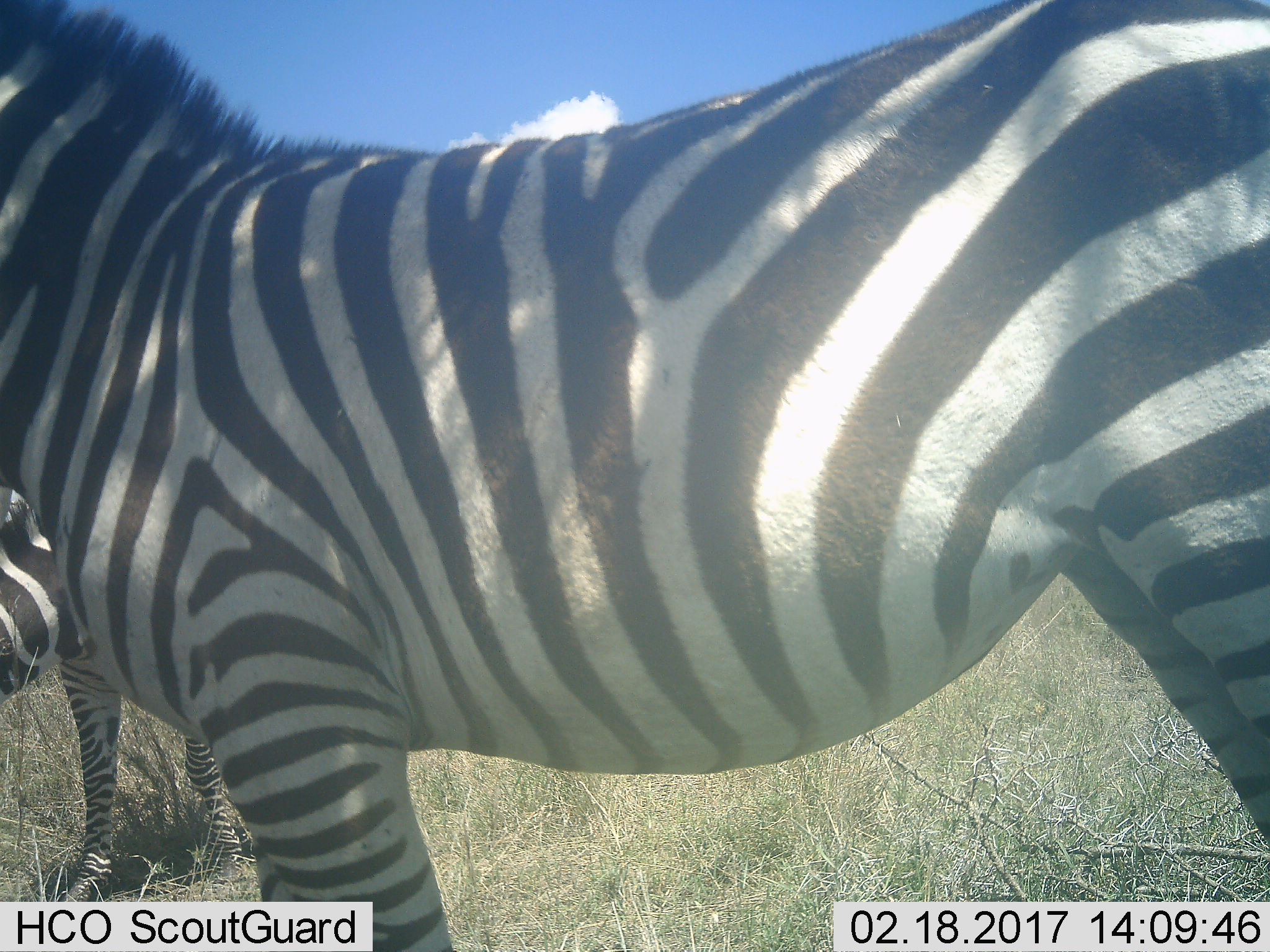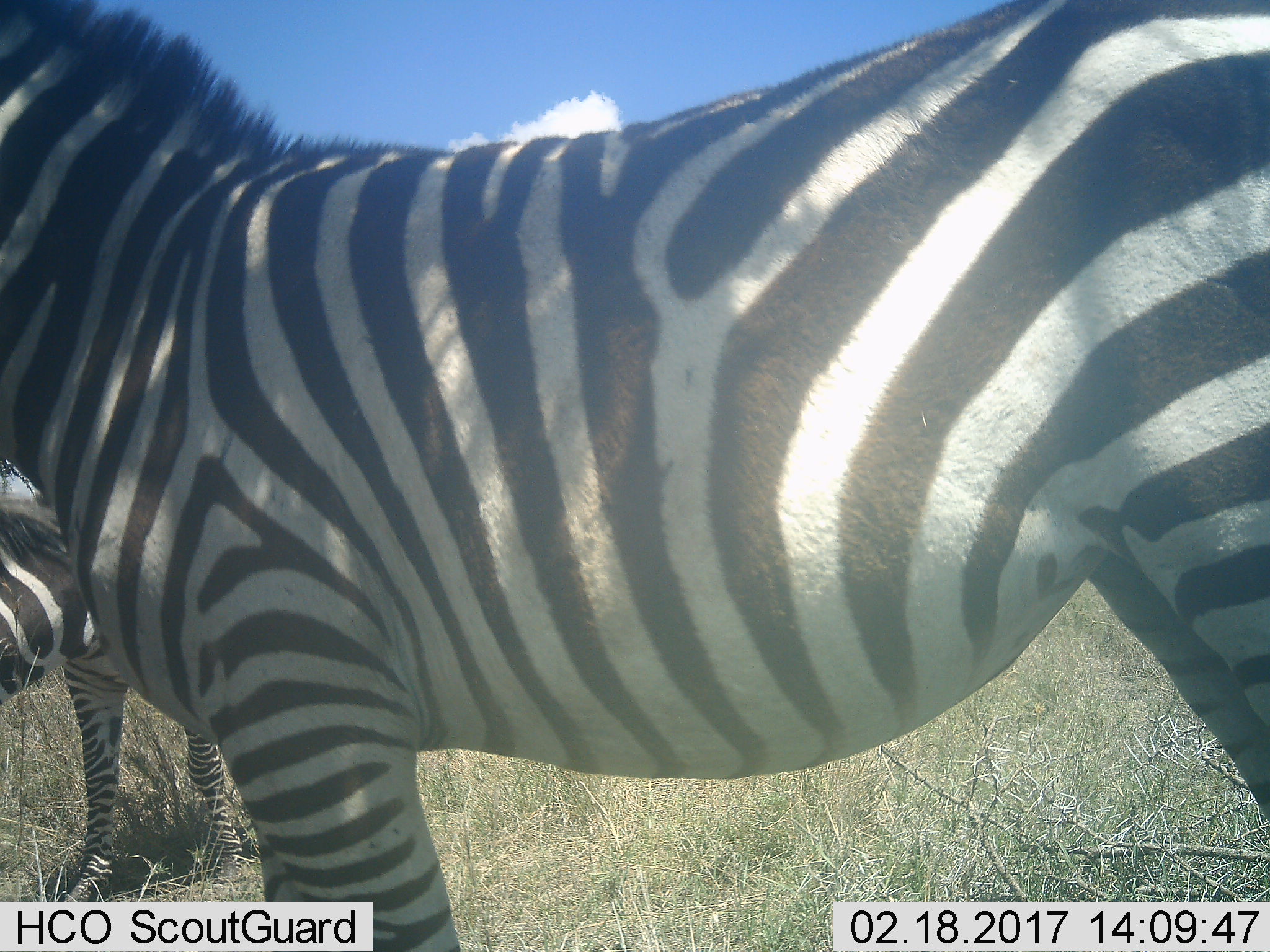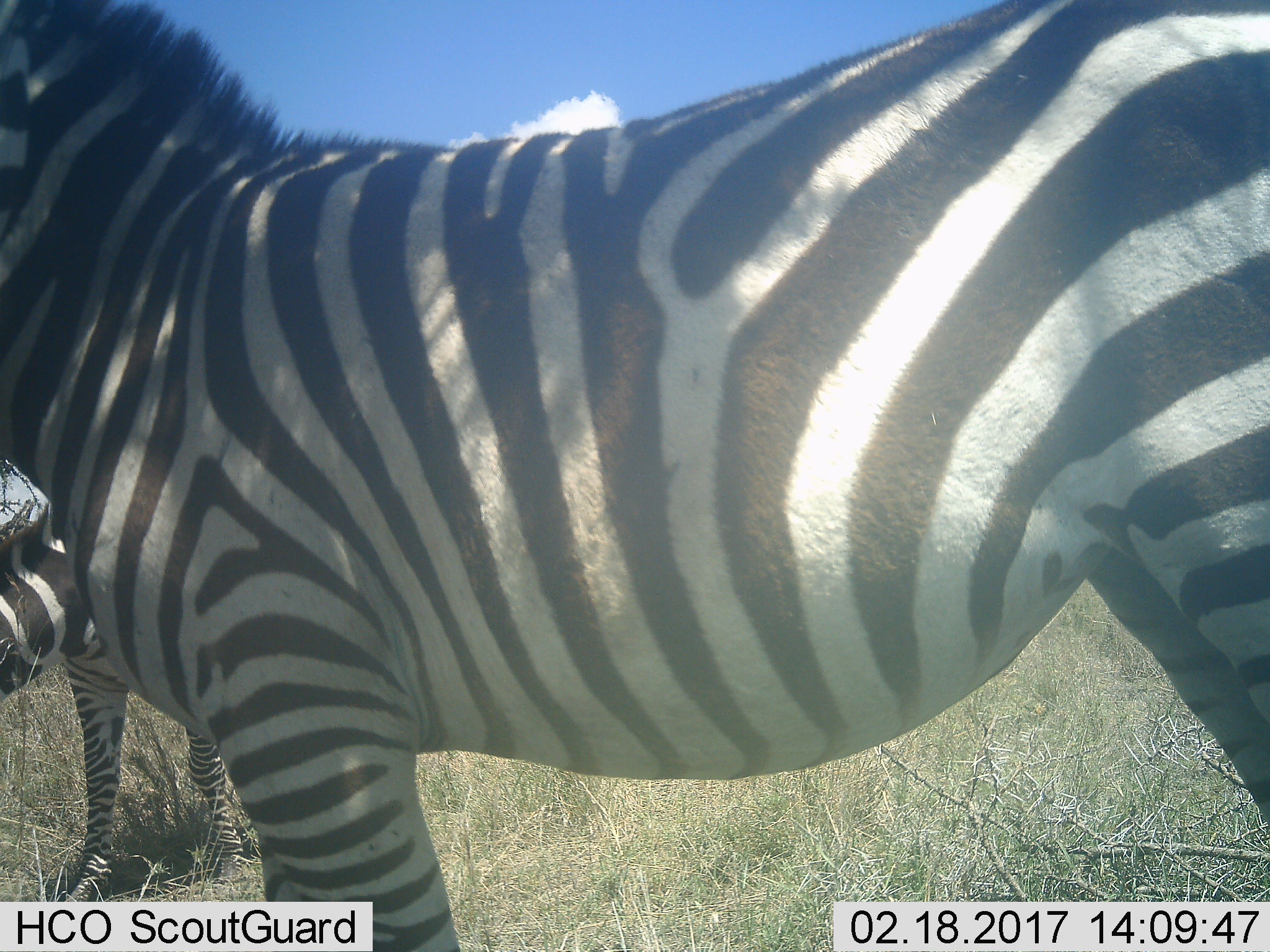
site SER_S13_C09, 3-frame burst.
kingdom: Animalia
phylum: Chordata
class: Mammalia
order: Perissodactyla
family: Equidae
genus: Equus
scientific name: Equus quagga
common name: plains zebra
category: zebraplains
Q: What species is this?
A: Zebraplains (plains zebra) (Equus quagga).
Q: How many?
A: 2.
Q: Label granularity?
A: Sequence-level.